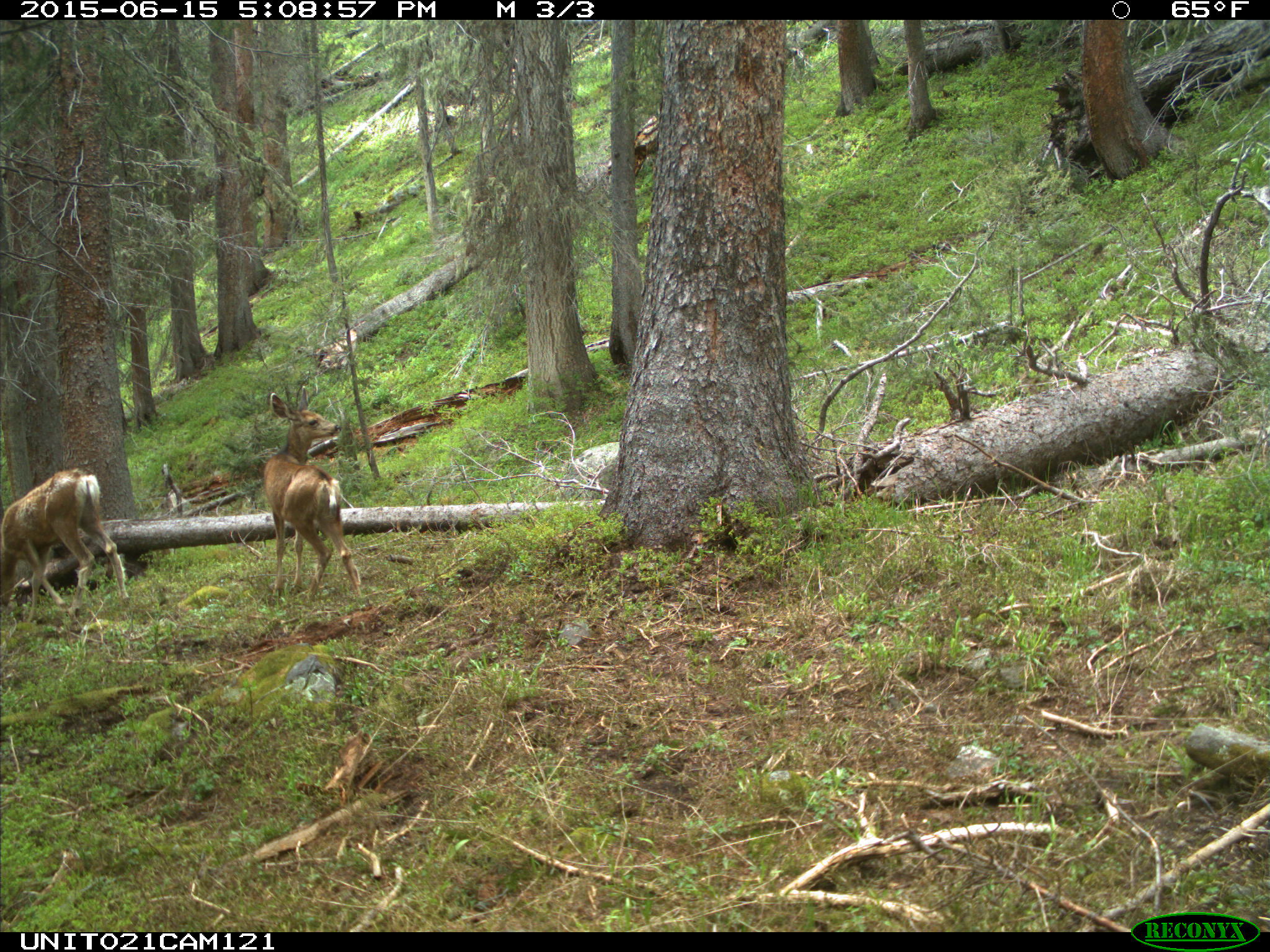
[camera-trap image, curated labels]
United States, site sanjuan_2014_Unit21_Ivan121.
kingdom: Animalia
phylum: Chordata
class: Mammalia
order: Artiodactyla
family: Cervidae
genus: Odocoileus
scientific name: Odocoileus hemionus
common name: mule deer